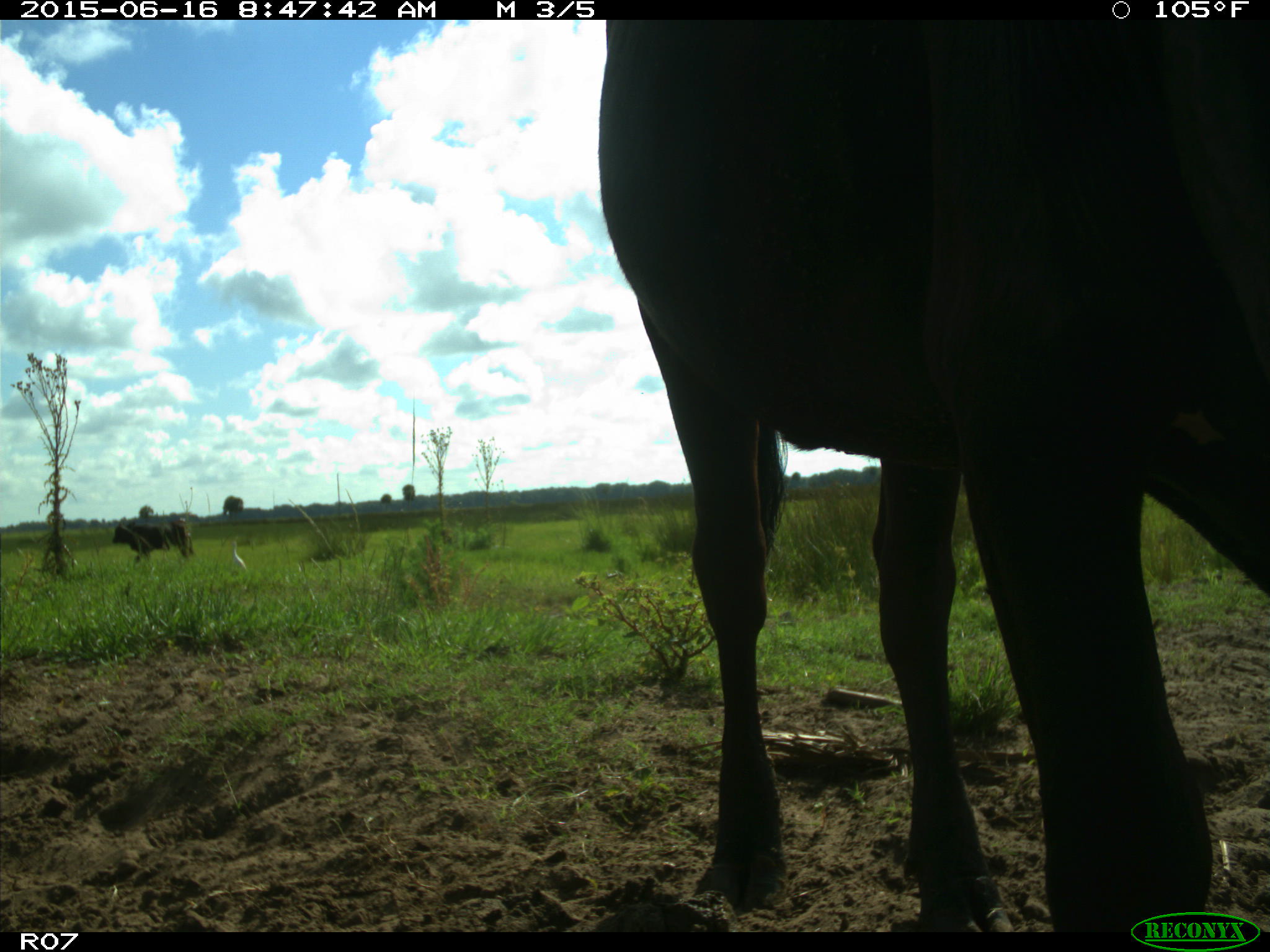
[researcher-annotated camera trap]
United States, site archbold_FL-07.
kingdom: Animalia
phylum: Chordata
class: Mammalia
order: Artiodactyla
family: Bovidae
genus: Bos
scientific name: Bos taurus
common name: domestic cow